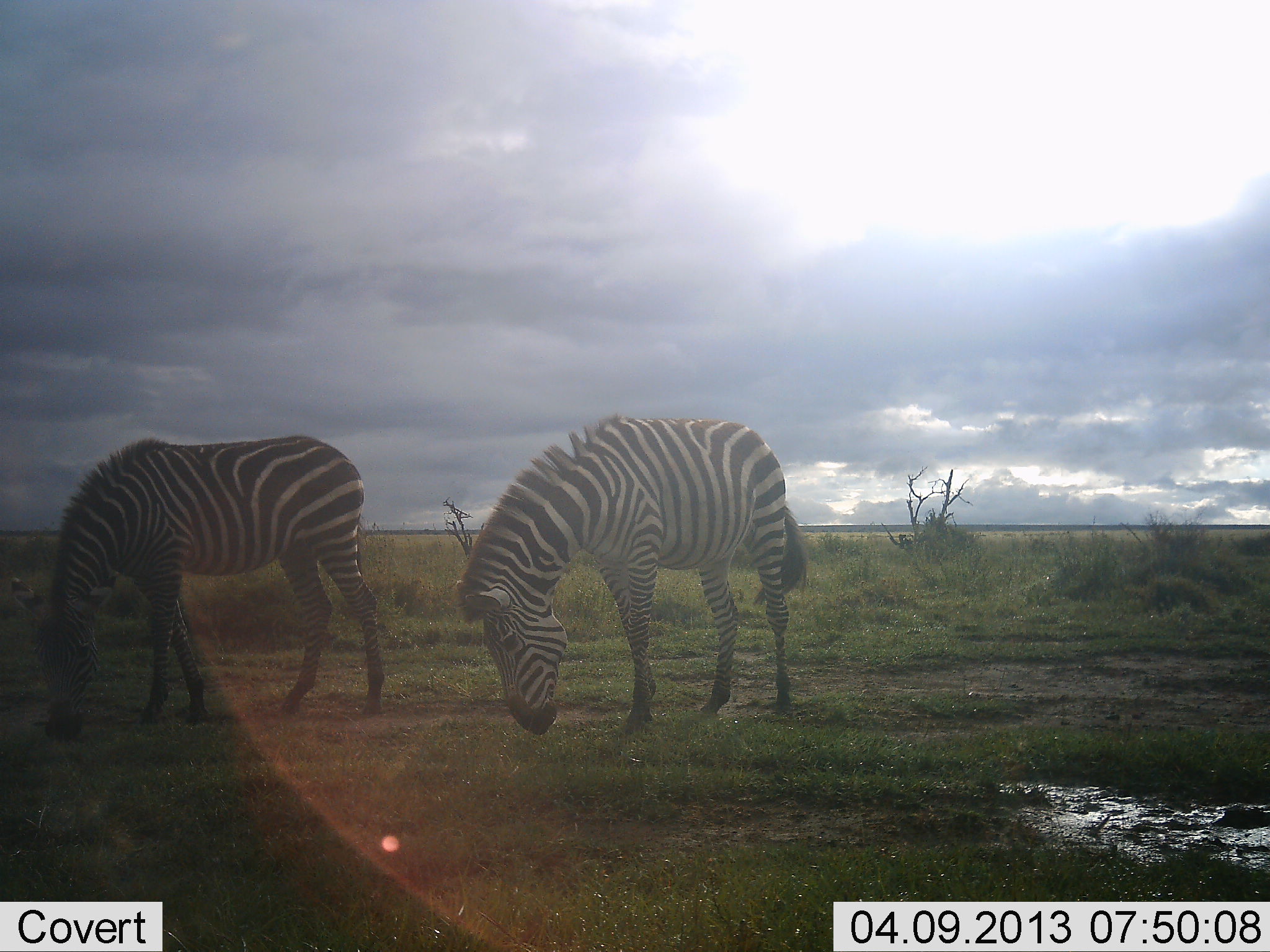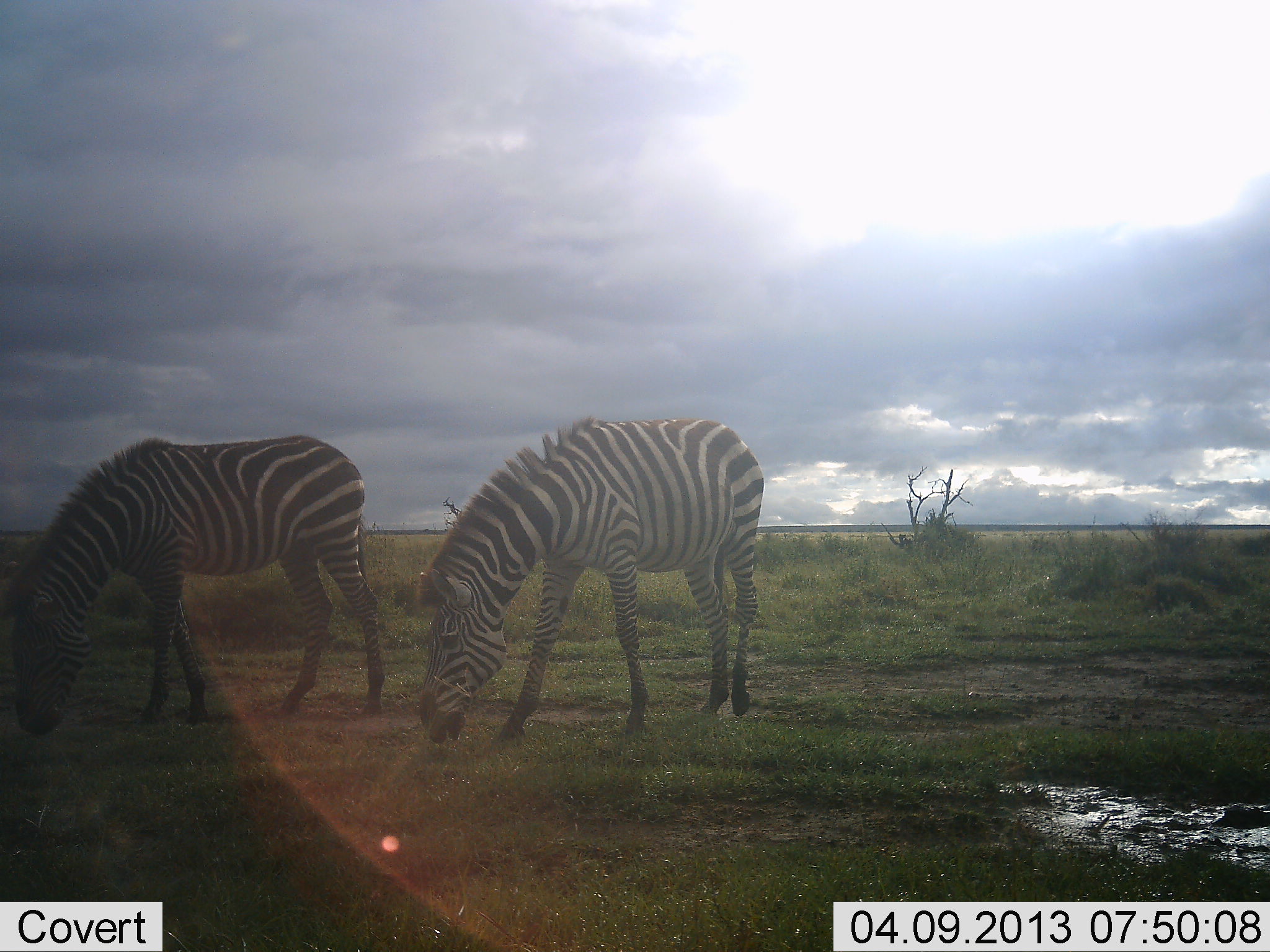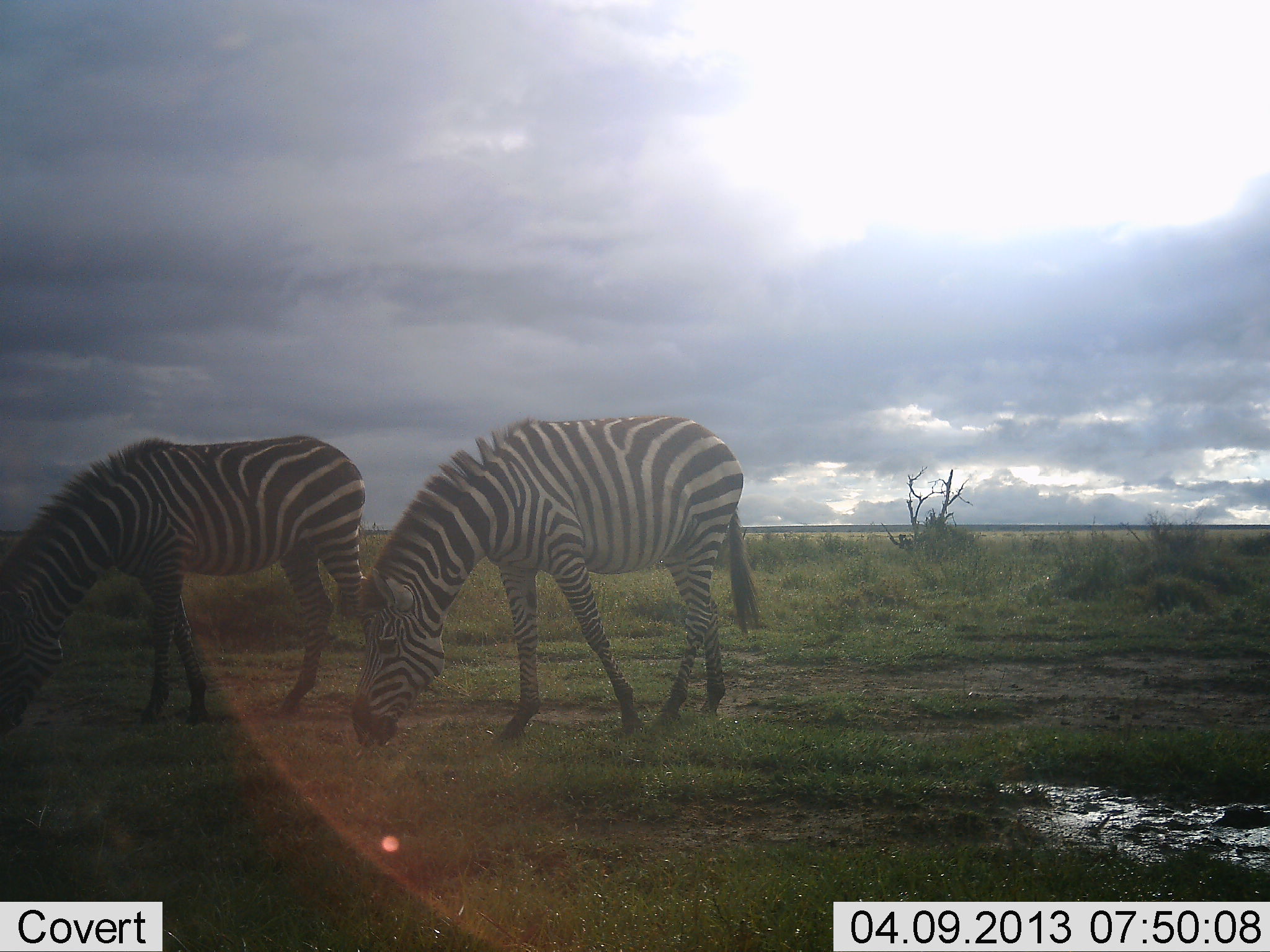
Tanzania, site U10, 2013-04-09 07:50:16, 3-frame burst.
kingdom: Animalia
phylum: Chordata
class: Mammalia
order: Perissodactyla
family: Equidae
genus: Equus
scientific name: Equus quagga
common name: plains zebra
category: zebra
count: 2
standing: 19%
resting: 0%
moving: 5%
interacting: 0%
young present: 0%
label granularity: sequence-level